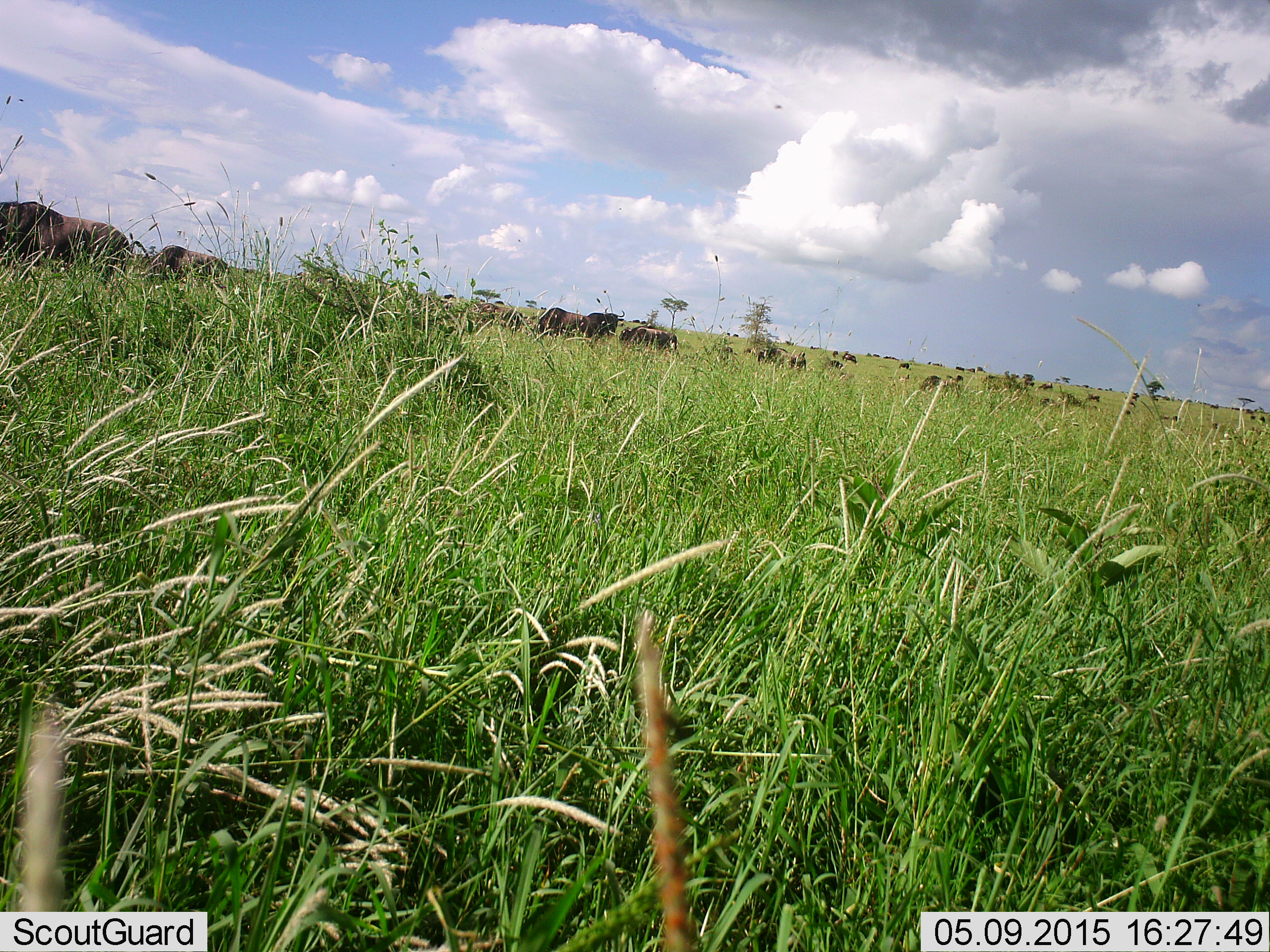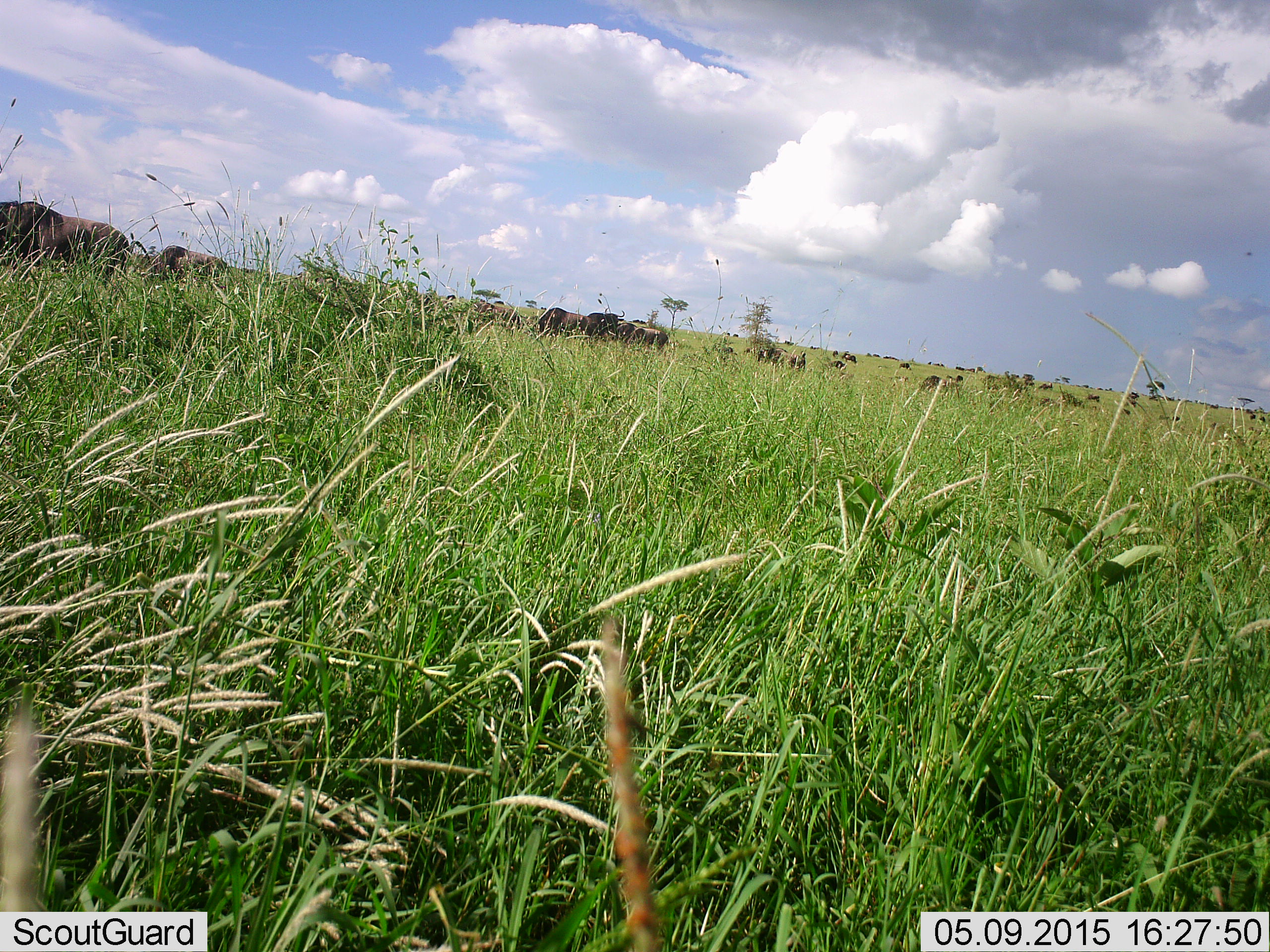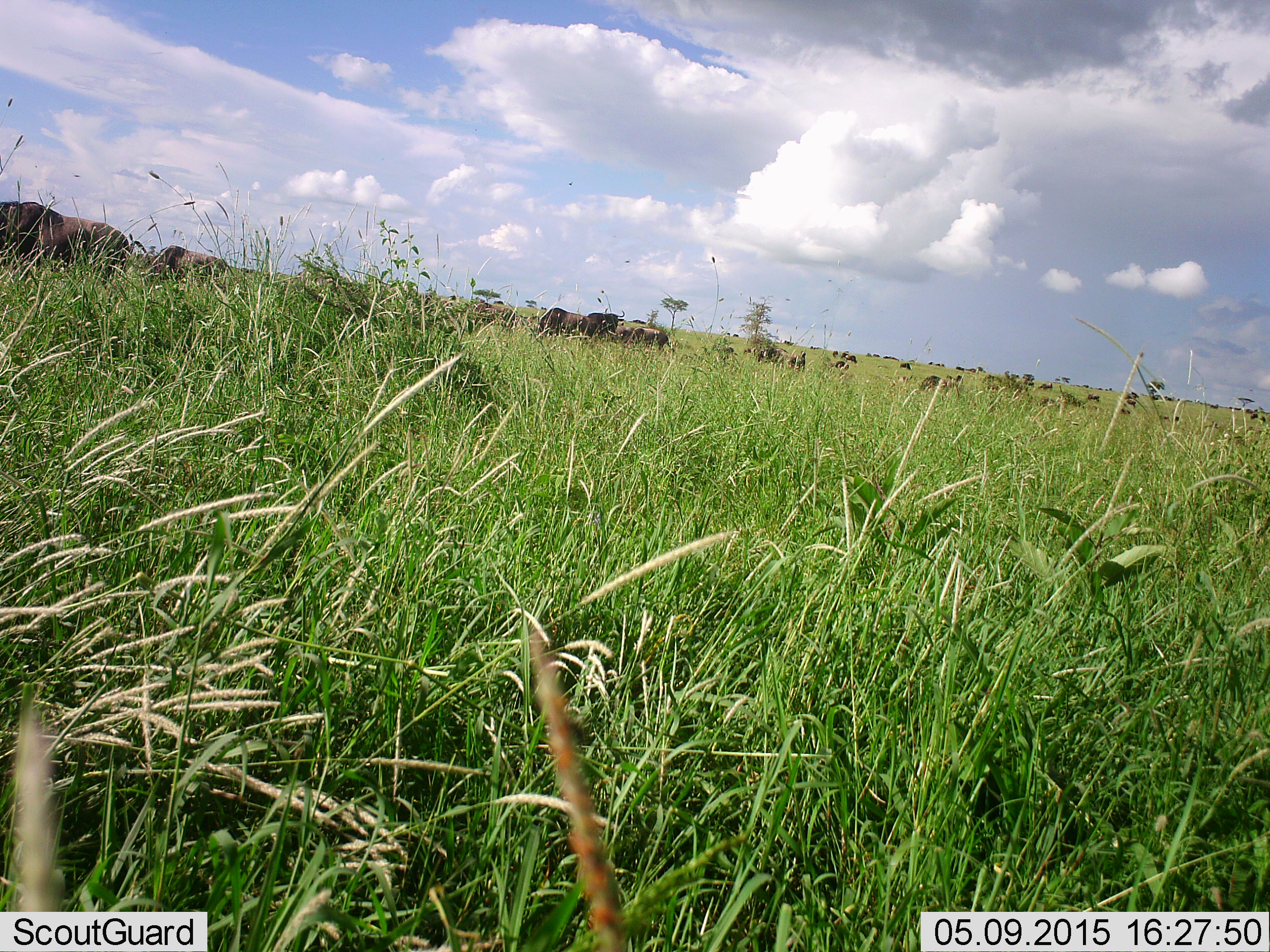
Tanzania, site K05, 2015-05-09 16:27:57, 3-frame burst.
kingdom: Animalia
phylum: Chordata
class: Mammalia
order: Artiodactyla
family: Bovidae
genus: Connochaetes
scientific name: Connochaetes taurinus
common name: blue wildebeest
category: wildebeest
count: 11-50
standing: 60%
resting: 10%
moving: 30%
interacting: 0%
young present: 0%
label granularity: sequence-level